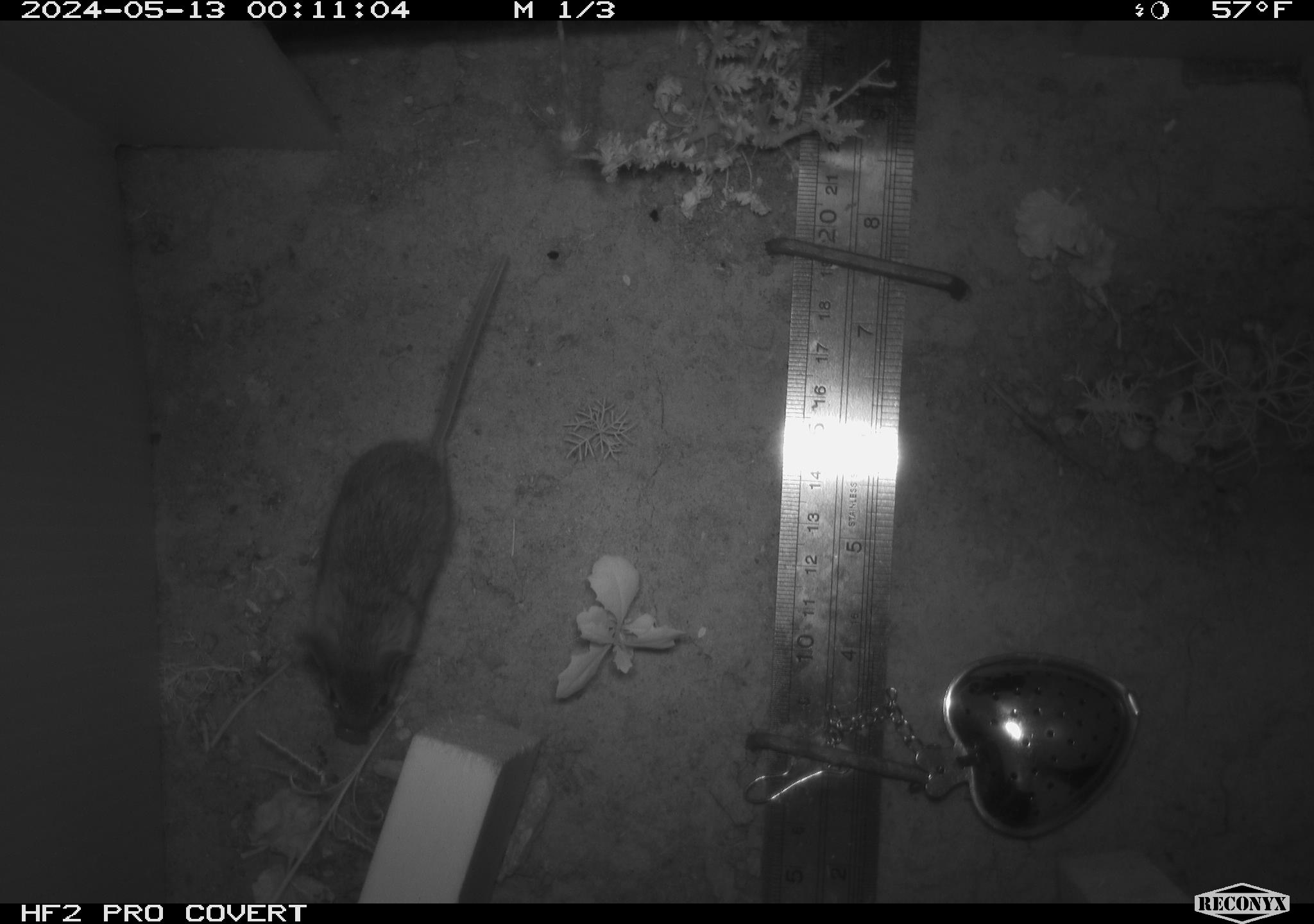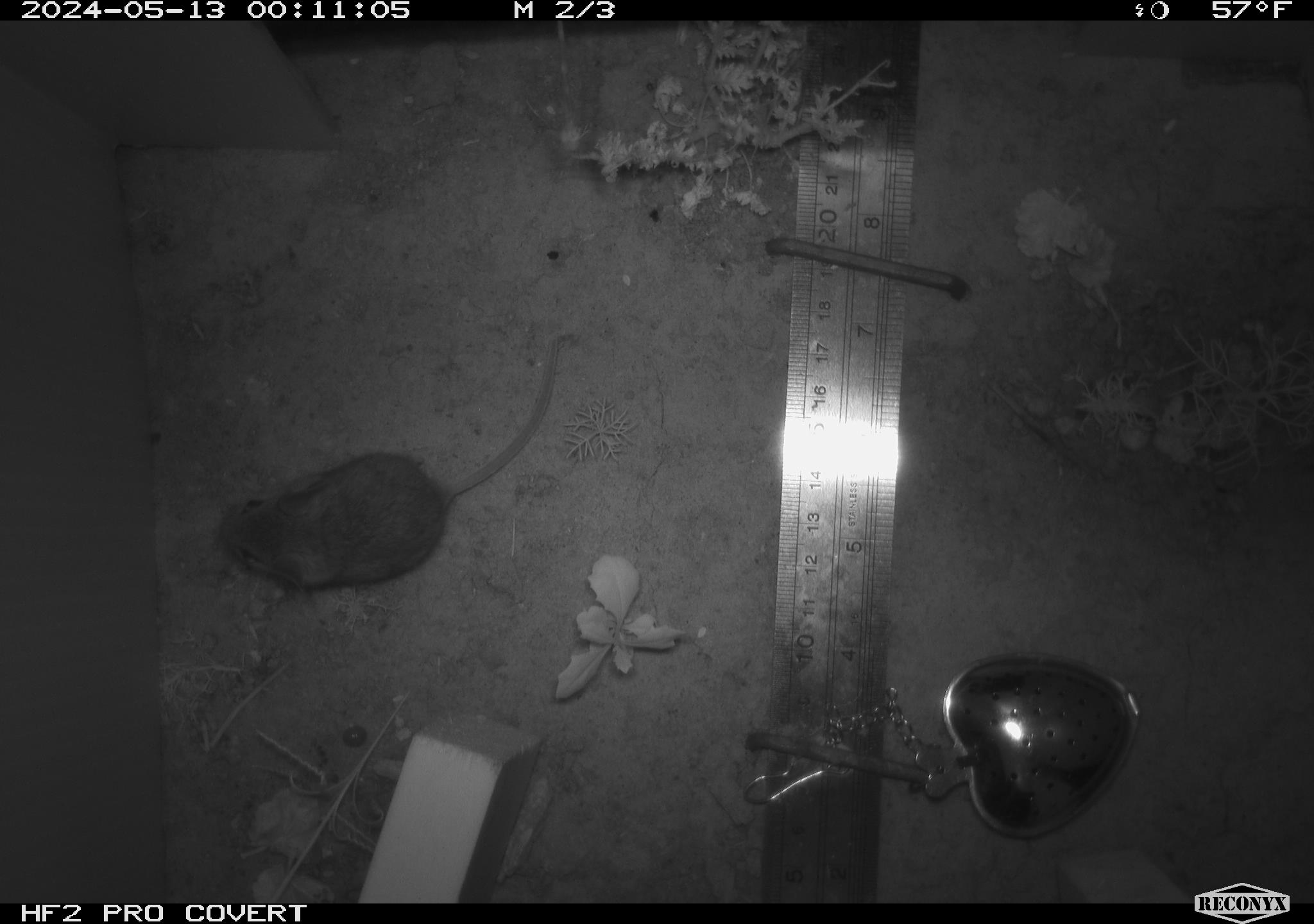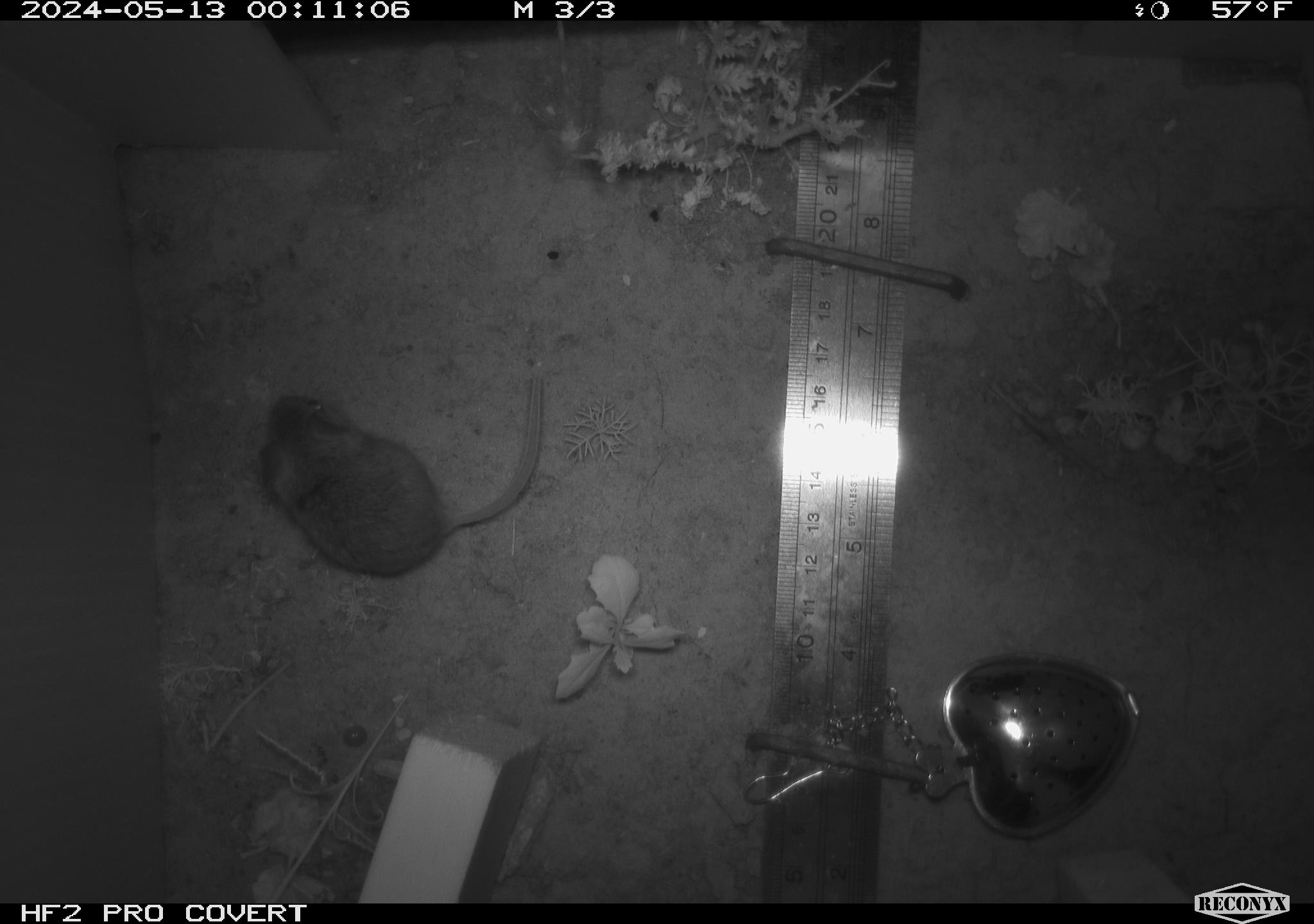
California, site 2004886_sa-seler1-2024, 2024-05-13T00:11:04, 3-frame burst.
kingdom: Animalia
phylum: Chordata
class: Mammalia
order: Rodentia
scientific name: Rodentia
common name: mouse species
Mouse species (Rodentia).